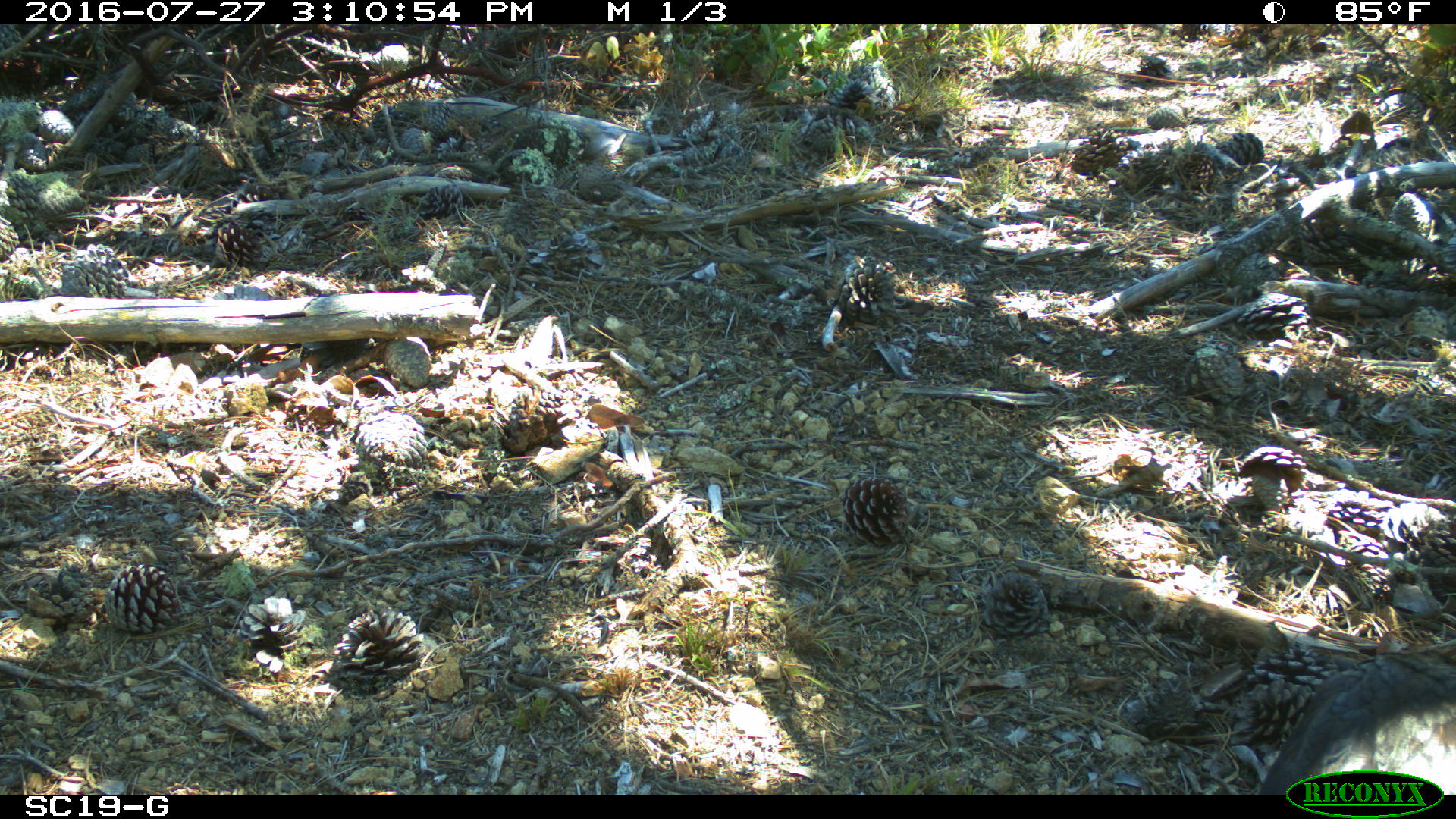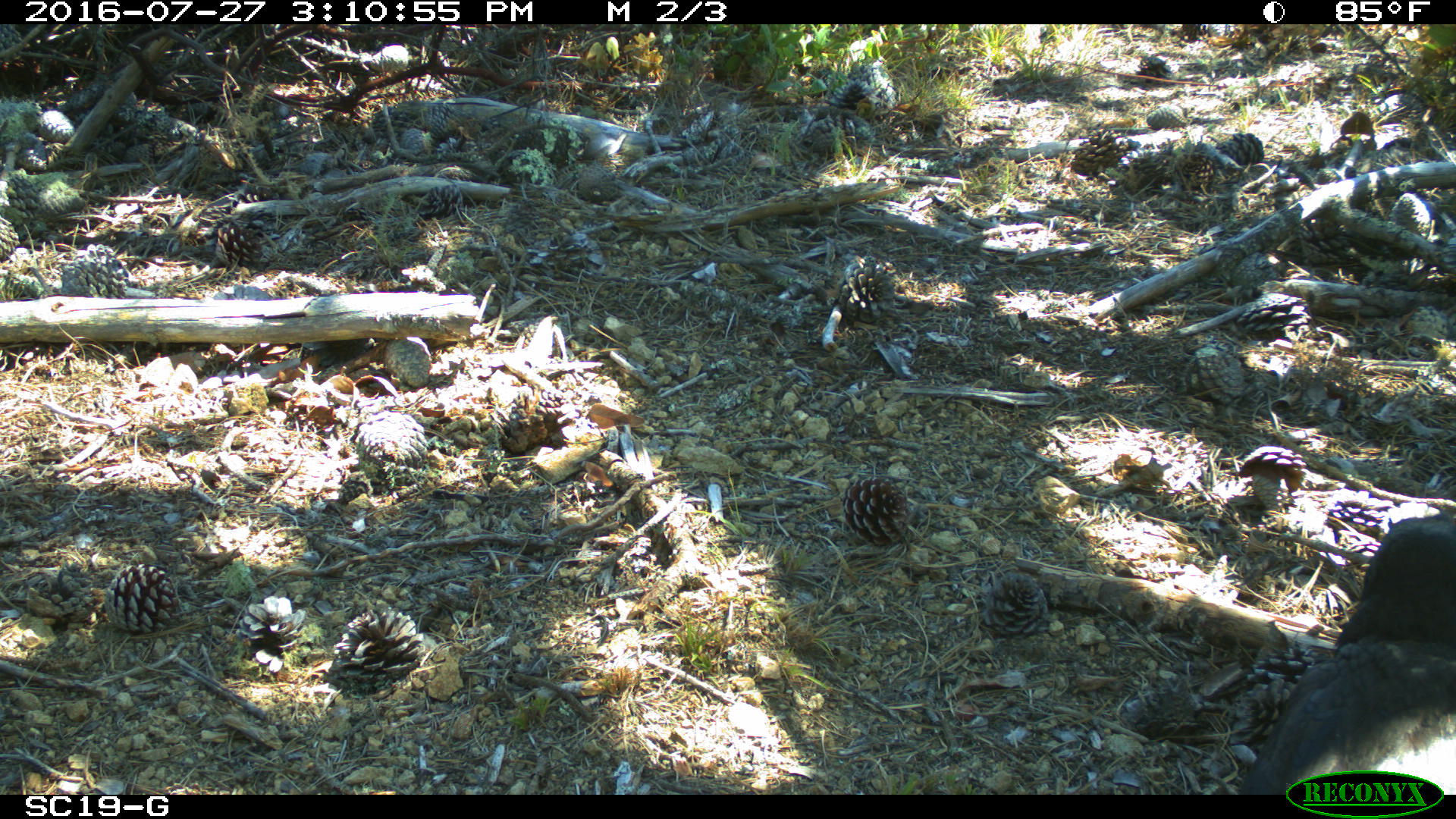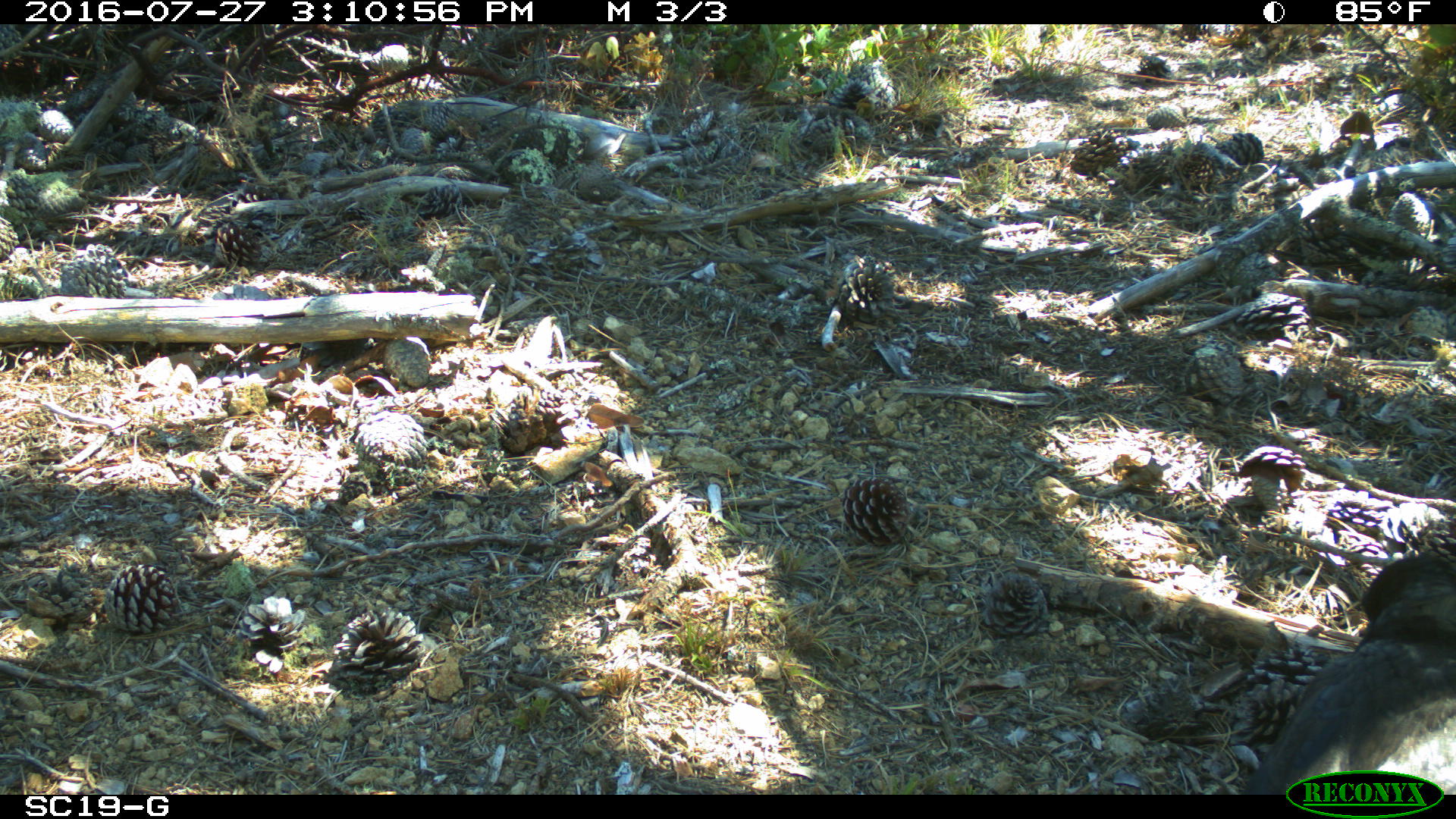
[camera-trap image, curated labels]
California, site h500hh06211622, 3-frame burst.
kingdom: Animalia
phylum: Chordata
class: Aves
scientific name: Aves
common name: bird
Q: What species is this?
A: Bird (Aves).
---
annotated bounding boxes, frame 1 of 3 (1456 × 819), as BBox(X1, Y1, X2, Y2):
bird: BBox(1257, 648, 1455, 795)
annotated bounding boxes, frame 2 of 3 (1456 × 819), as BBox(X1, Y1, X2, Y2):
bird: BBox(1232, 511, 1455, 793)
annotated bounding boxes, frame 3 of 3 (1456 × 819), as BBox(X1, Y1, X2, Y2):
bird: BBox(1235, 590, 1455, 792)